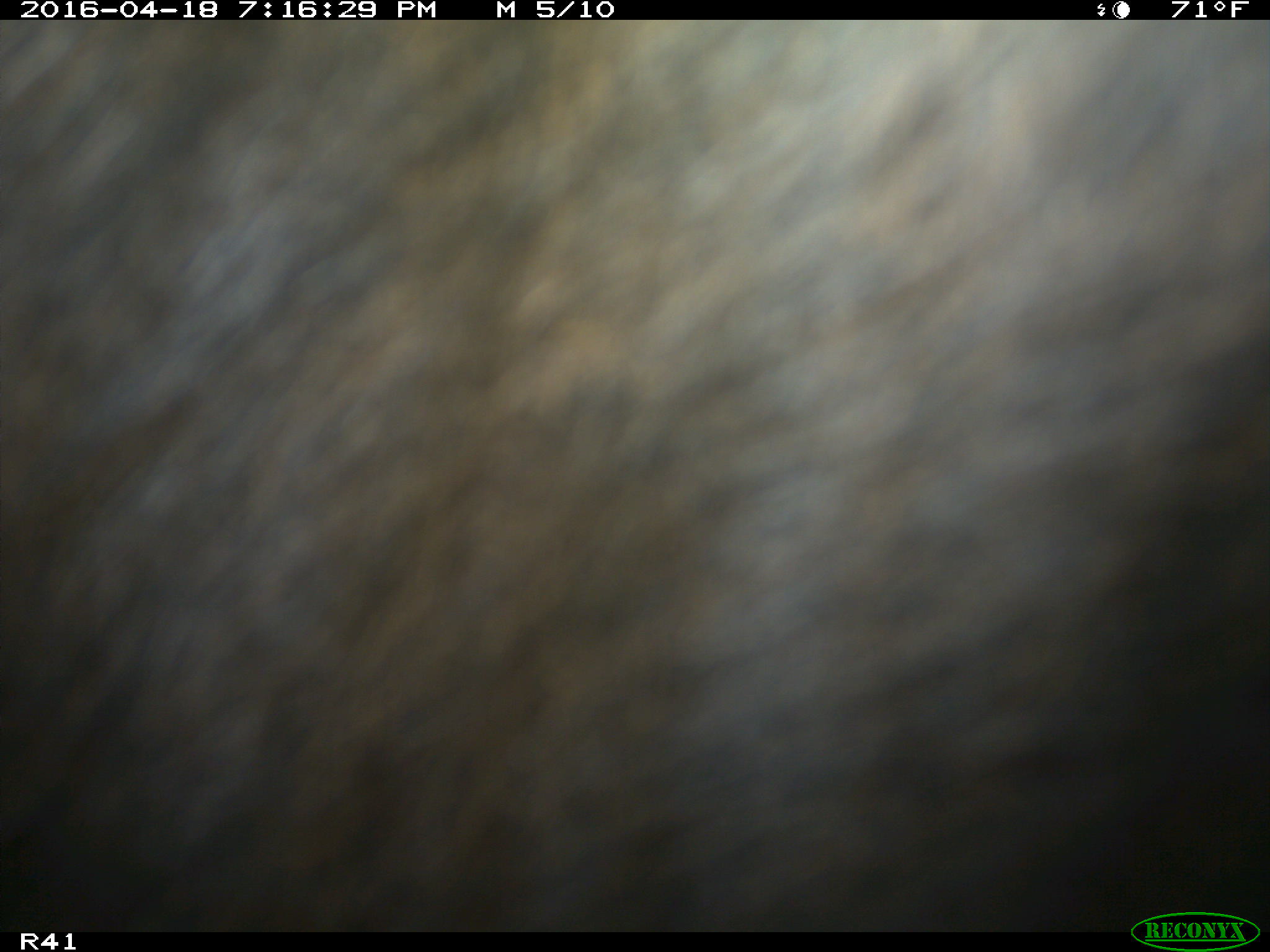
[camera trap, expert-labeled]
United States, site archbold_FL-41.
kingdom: Animalia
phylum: Chordata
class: Mammalia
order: Artiodactyla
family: Bovidae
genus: Bos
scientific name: Bos taurus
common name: domestic cow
Bos taurus (domestic cow).